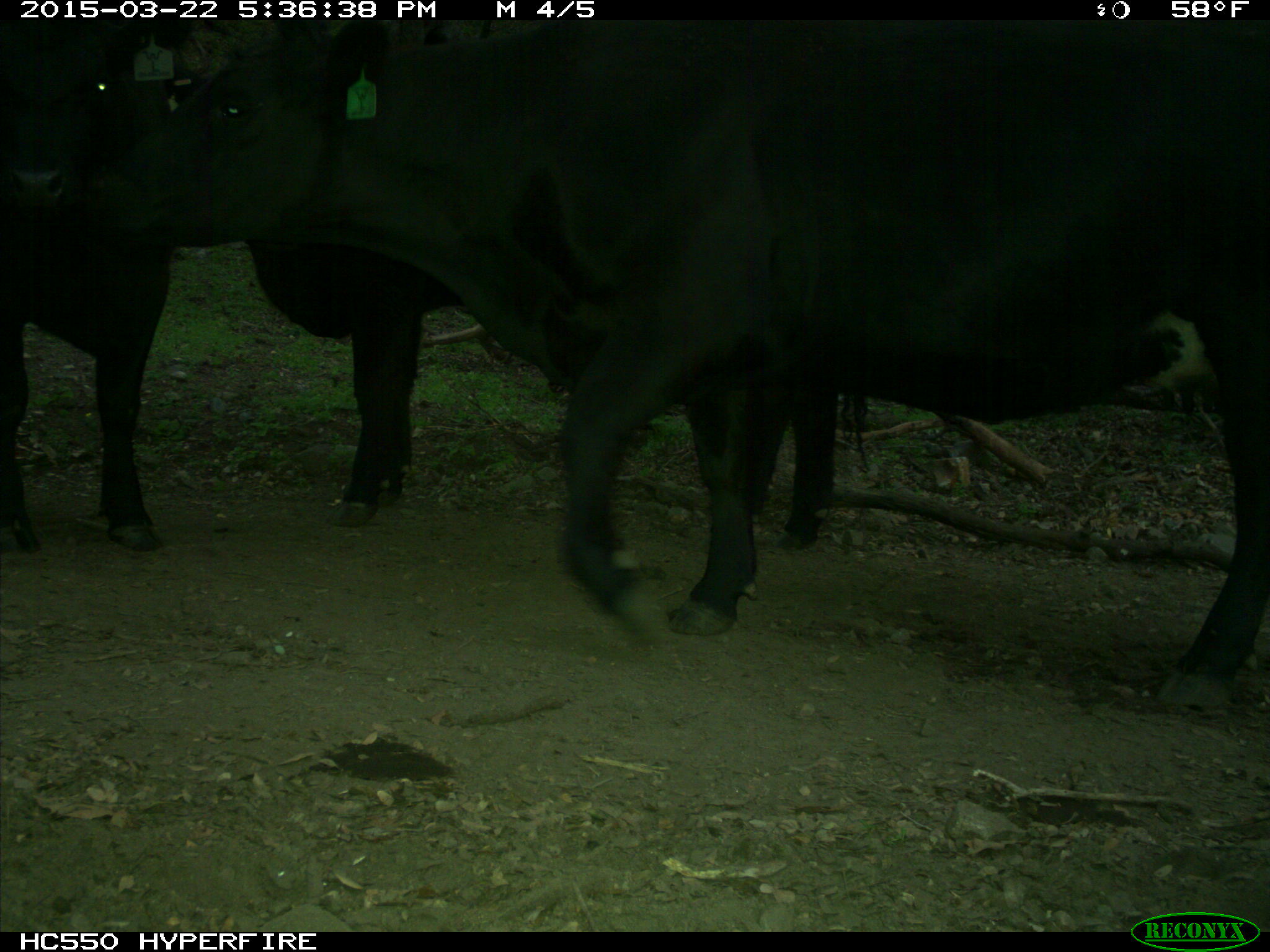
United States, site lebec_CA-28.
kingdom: Animalia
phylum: Chordata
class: Mammalia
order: Artiodactyla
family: Bovidae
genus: Bos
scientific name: Bos taurus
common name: domestic cow